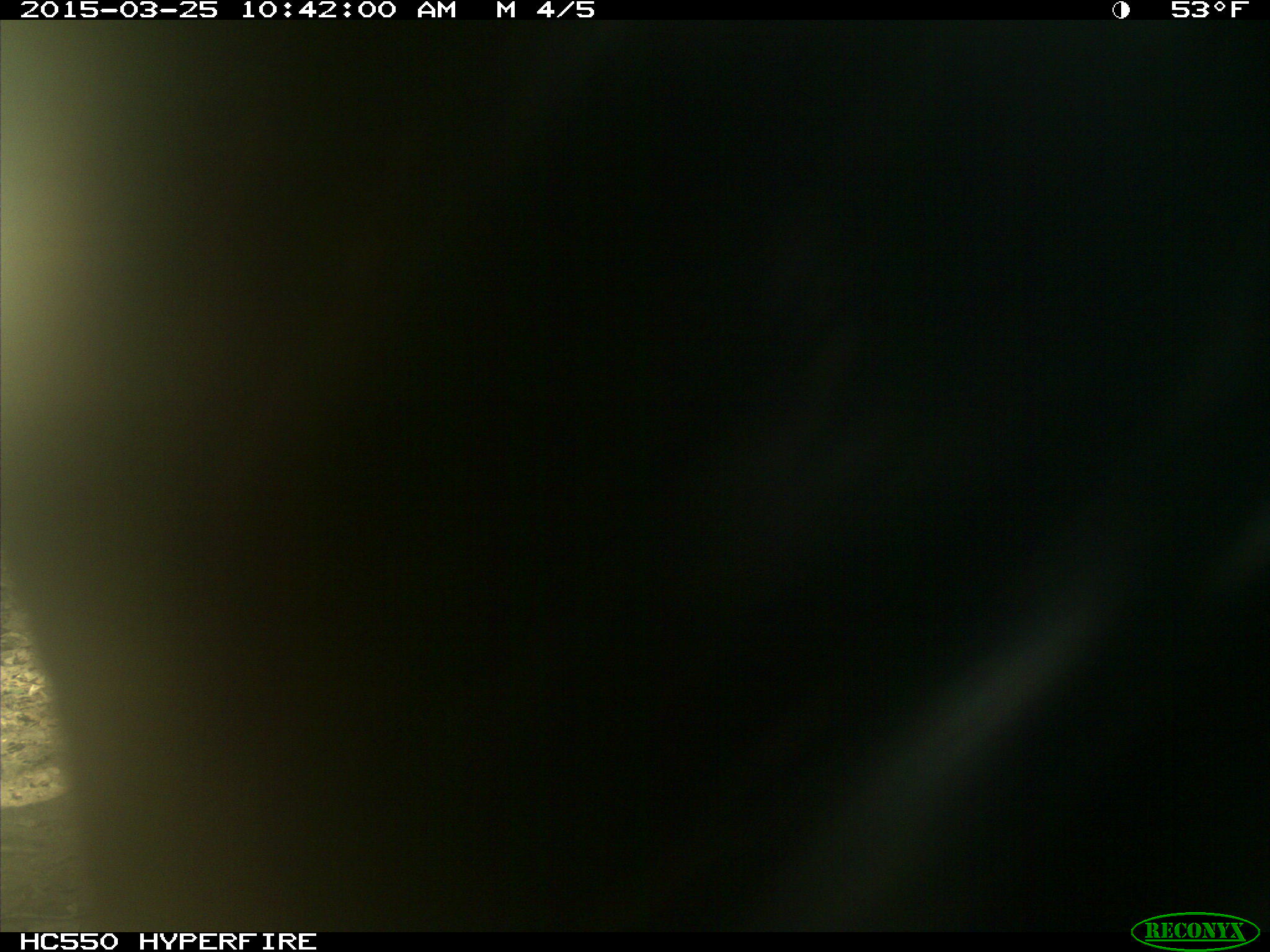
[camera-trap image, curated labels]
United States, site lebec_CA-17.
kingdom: Animalia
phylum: Chordata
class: Mammalia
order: Artiodactyla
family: Bovidae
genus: Bos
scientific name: Bos taurus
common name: domestic cow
Bos taurus (domestic cow).